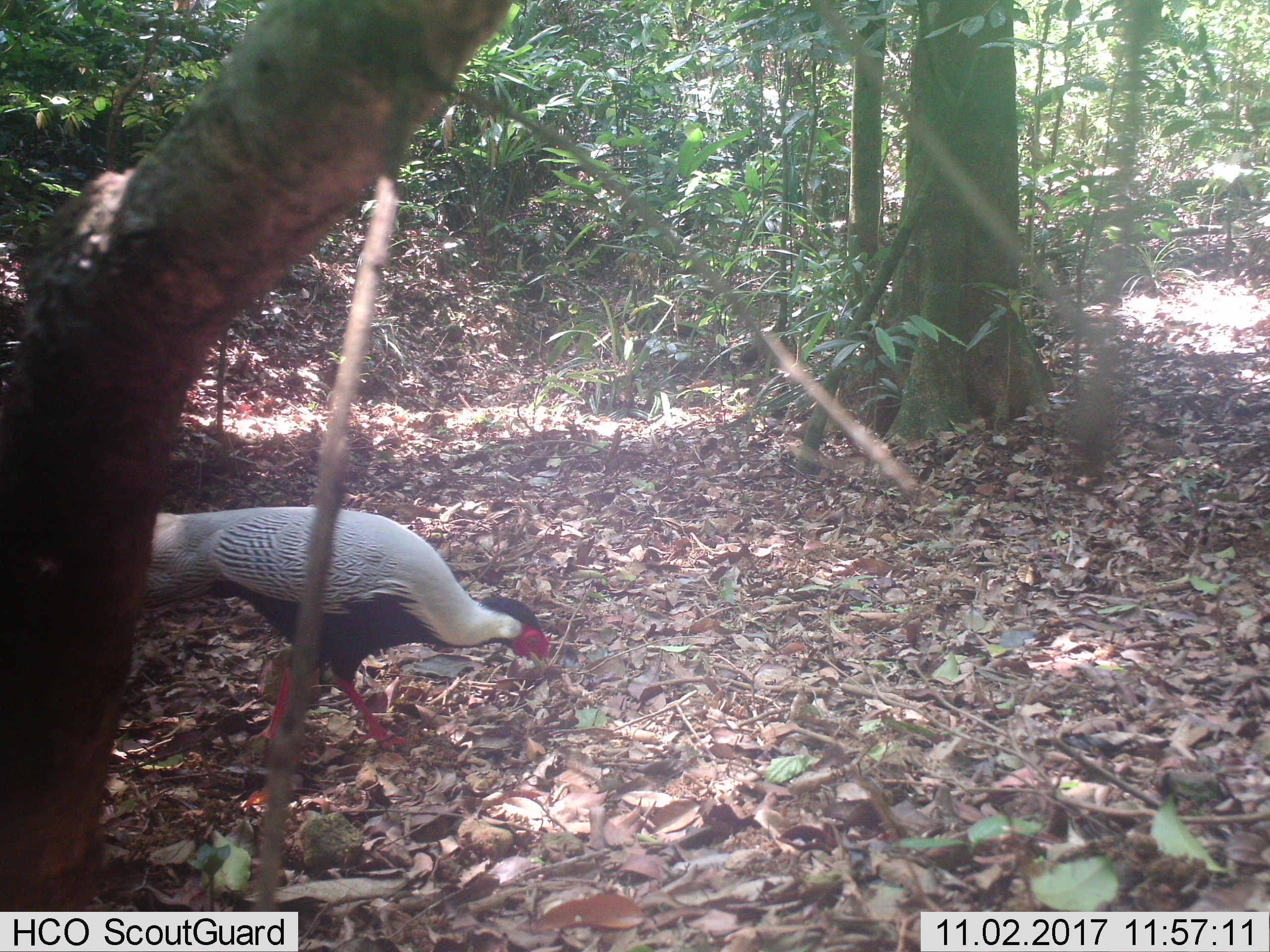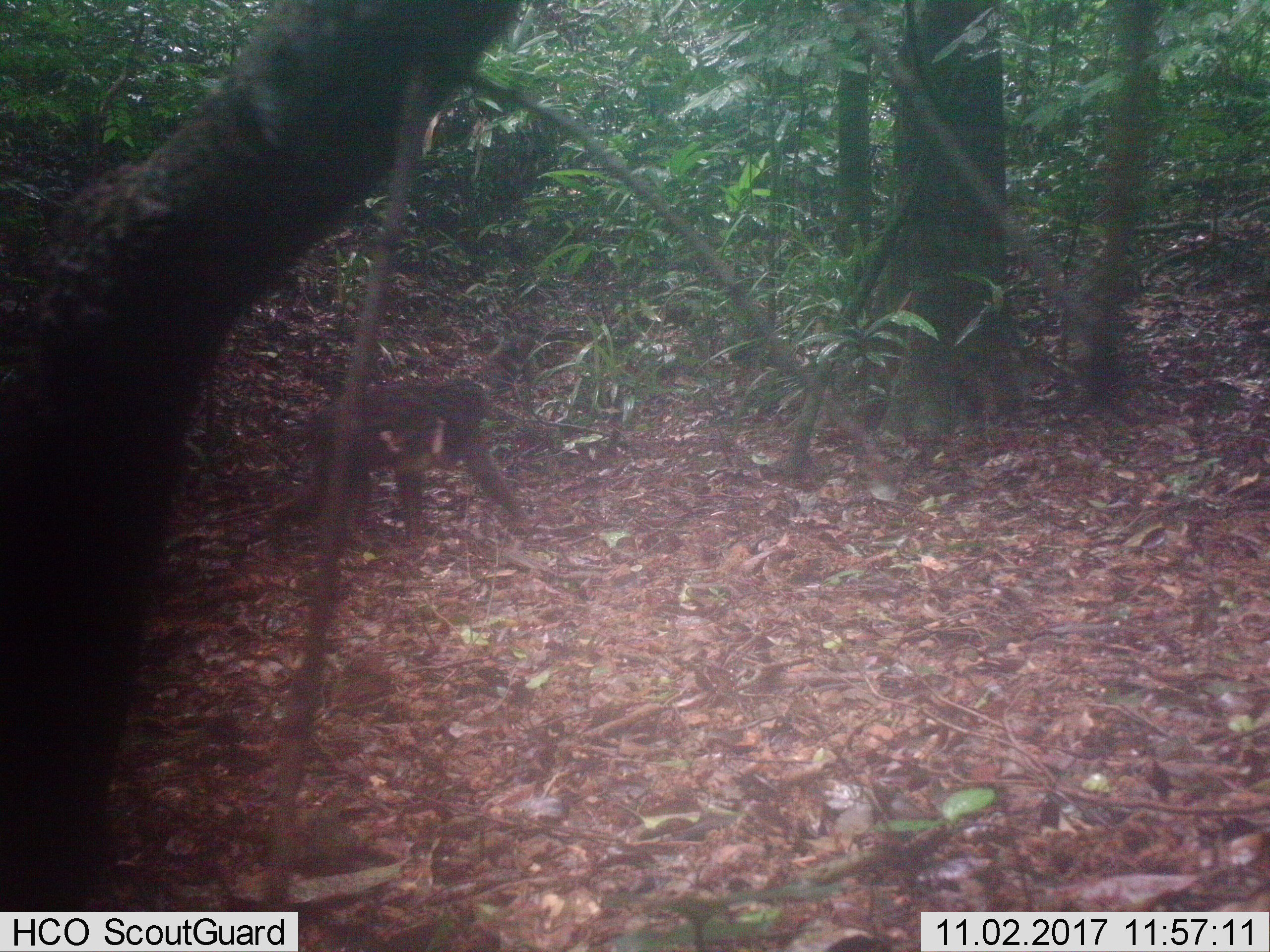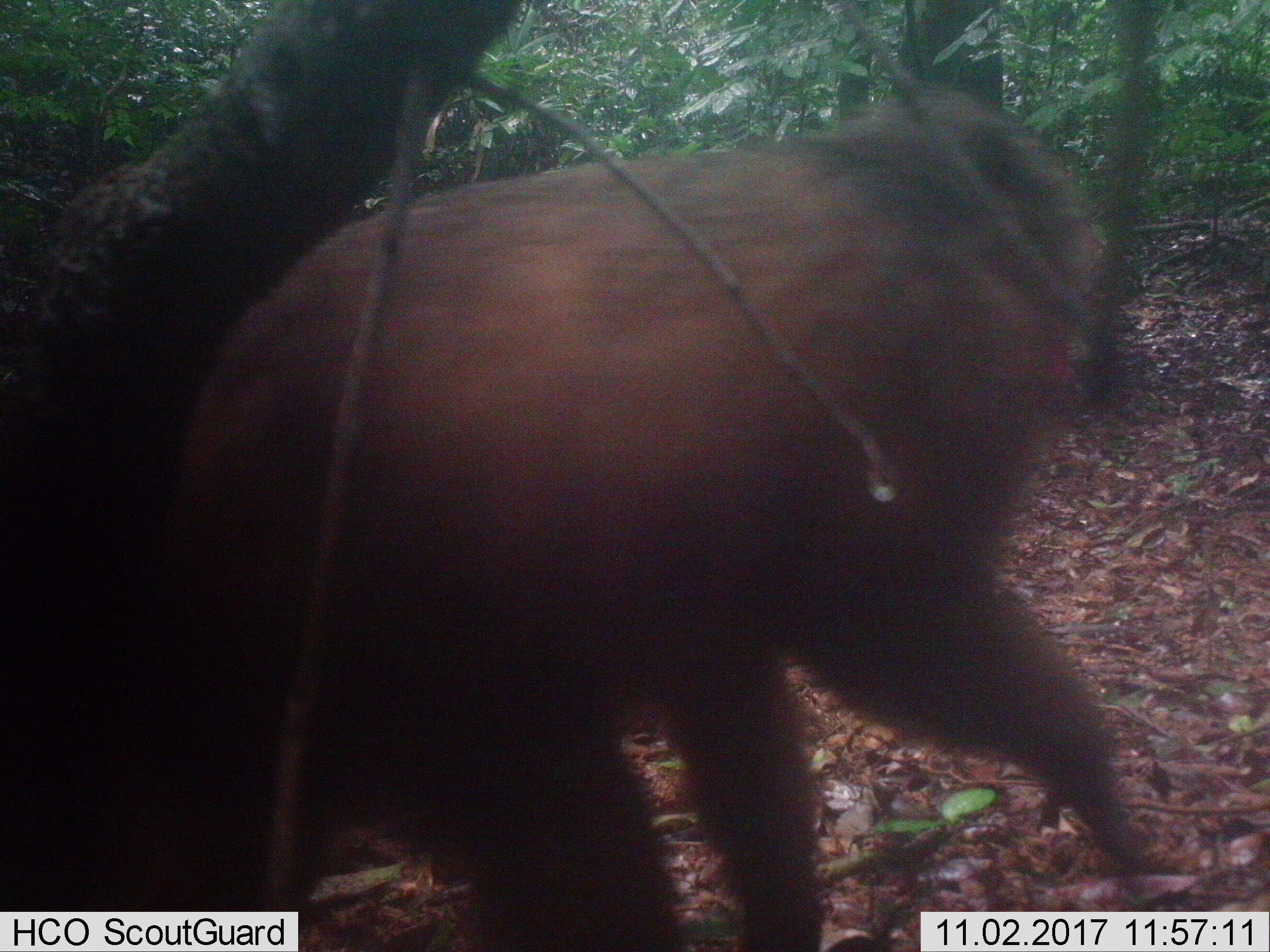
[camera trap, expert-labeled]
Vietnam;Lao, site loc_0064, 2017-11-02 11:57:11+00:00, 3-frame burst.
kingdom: Animalia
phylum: Chordata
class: Aves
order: Galliformes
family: Phasianidae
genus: Lophura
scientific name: Lophura nycthemera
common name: silver pheasant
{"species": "silver pheasant (Lophura nycthemera)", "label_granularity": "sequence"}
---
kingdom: Animalia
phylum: Chordata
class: Mammalia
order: Artiodactyla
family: Cervidae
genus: Rusa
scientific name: Rusa unicolor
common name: sambar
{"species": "sambar (Rusa unicolor)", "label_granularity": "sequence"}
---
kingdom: Animalia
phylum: Chordata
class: Mammalia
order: Artiodactyla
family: Cervidae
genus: Muntiacus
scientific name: Muntiacus rooseveltorum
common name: roosevelt's muntjac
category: roosevelts muntjac group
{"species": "roosevelts muntjac group (roosevelt's muntjac) (Muntiacus rooseveltorum)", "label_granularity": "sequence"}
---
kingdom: Animalia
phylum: Chordata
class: Mammalia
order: Artiodactyla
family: Cervidae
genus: Muntiacus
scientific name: Muntiacus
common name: muntjacs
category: unidentified muntjac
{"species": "unidentified muntjac (muntjacs) (Muntiacus)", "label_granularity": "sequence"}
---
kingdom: Animalia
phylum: Chordata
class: Mammalia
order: Primates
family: Cercopithecidae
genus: Macaca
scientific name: Macaca arctoides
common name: stump-tailed macaque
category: stump tailed macaque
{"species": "stump tailed macaque (stump-tailed macaque) (Macaca arctoides)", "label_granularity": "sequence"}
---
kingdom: Animalia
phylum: Chordata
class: Mammalia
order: Carnivora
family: Herpestidae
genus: Urva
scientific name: Urva urva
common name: crab-eating mongoose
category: crab eating mongoose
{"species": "crab eating mongoose (crab-eating mongoose) (Urva urva)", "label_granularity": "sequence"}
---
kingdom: Animalia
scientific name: Animalia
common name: animal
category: unidentified animal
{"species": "unidentified animal (animal) (Animalia)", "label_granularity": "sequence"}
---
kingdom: Animalia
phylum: Chordata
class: Mammalia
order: Artiodactyla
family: Suidae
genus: Sus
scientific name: Sus scrofa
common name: eurasian wild pig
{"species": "eurasian wild pig (Sus scrofa)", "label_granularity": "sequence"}